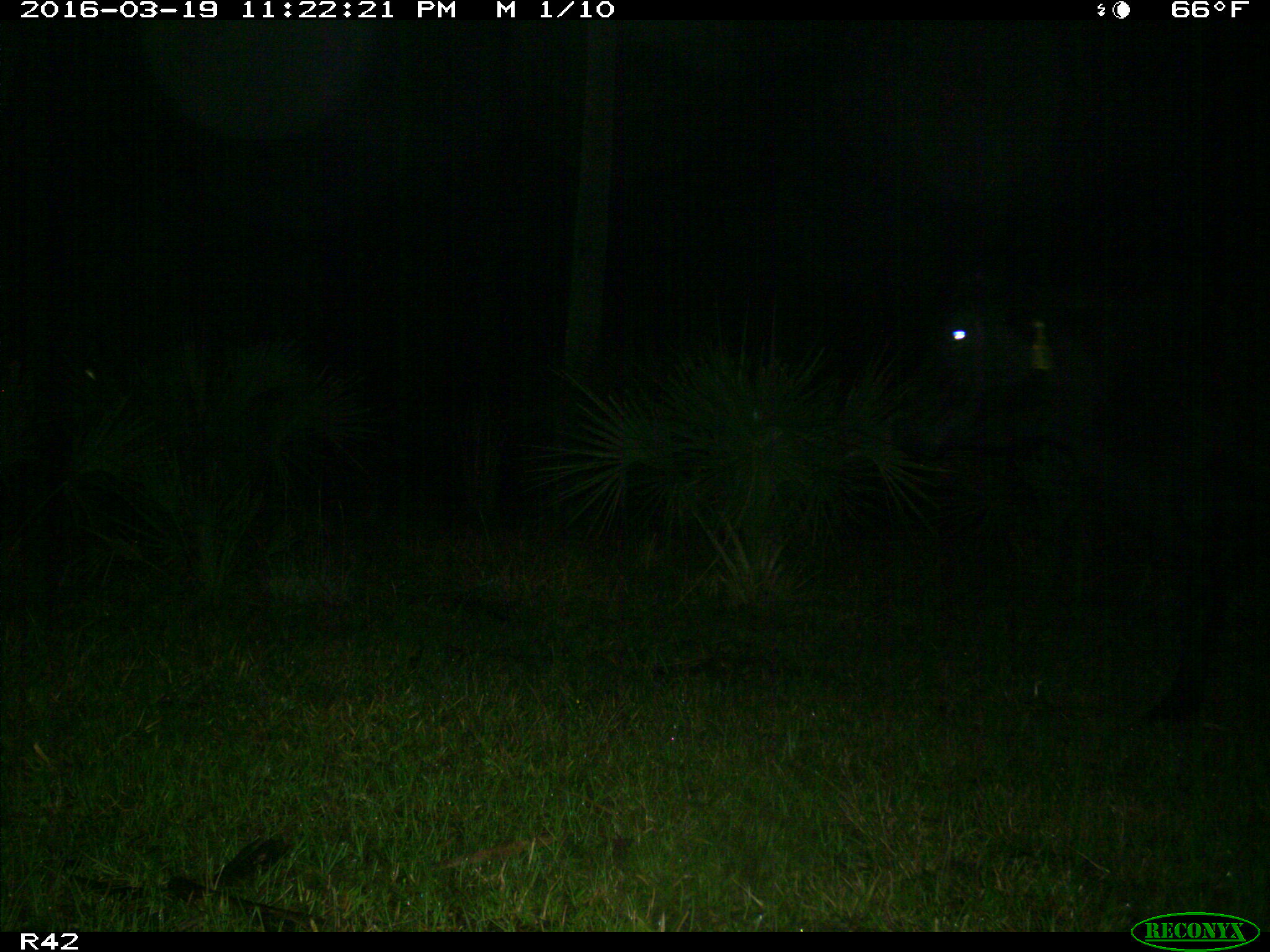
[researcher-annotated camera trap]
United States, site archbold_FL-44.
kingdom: Animalia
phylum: Chordata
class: Mammalia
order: Artiodactyla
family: Bovidae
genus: Bos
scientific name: Bos taurus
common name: domestic cow